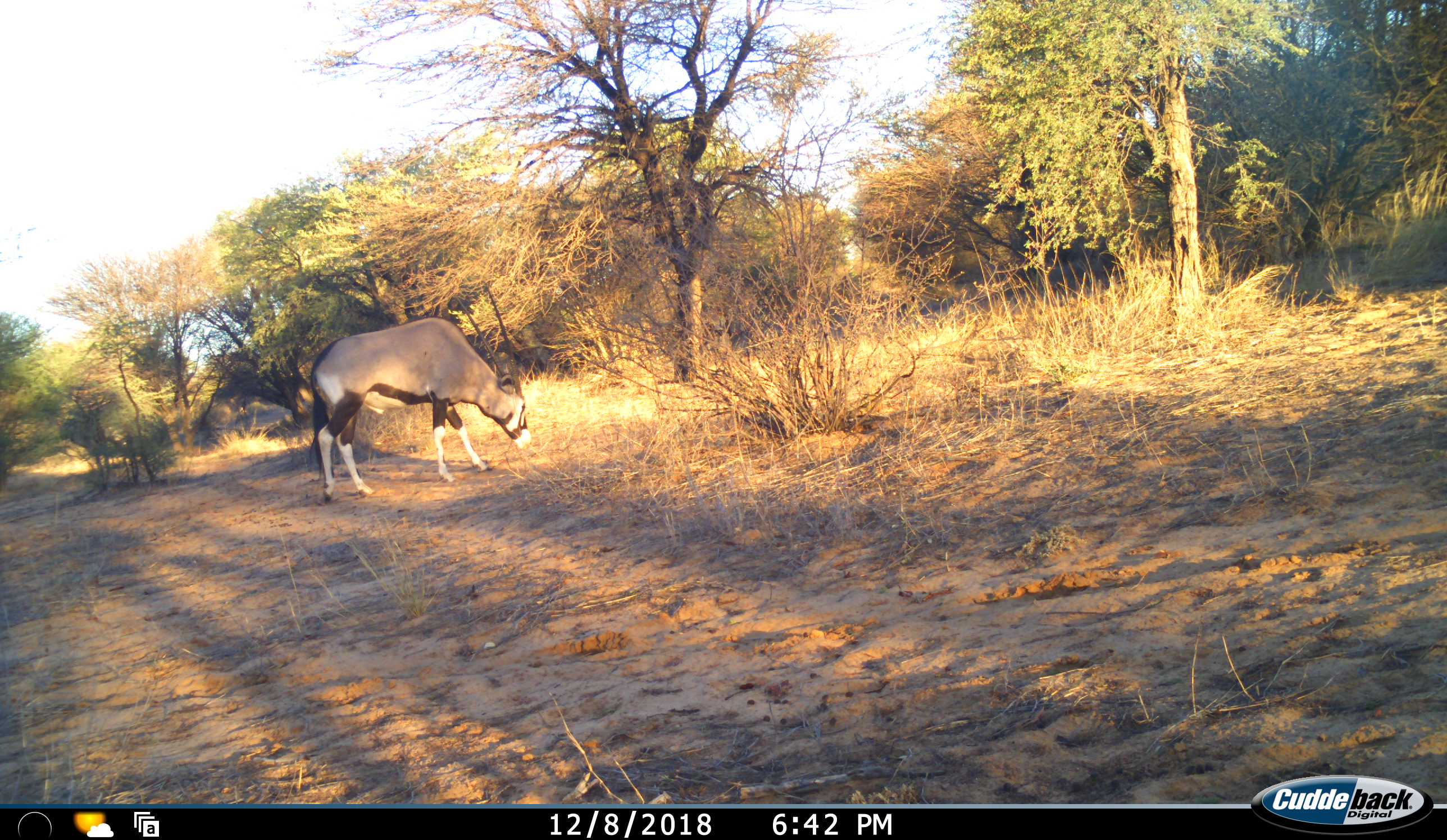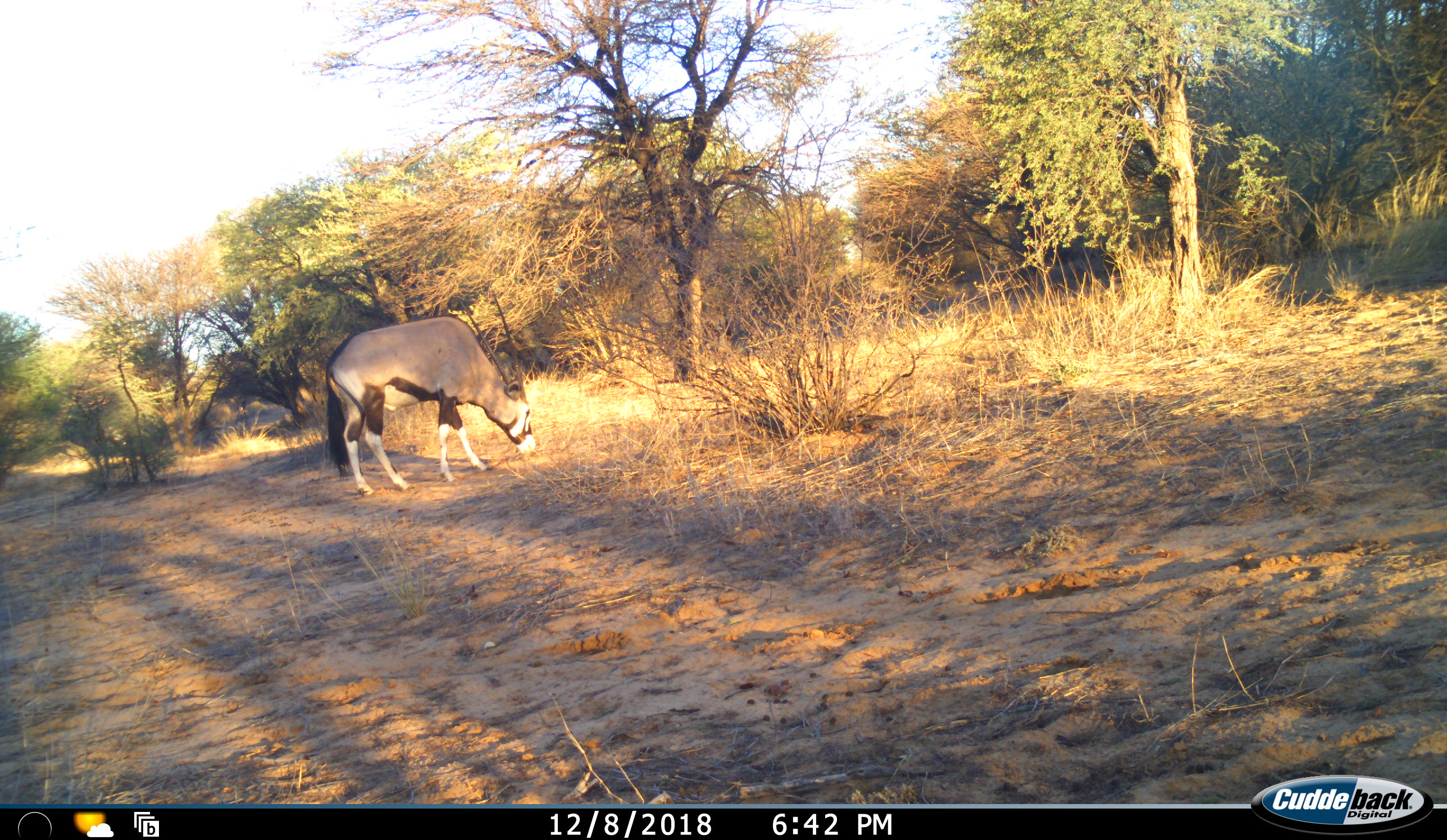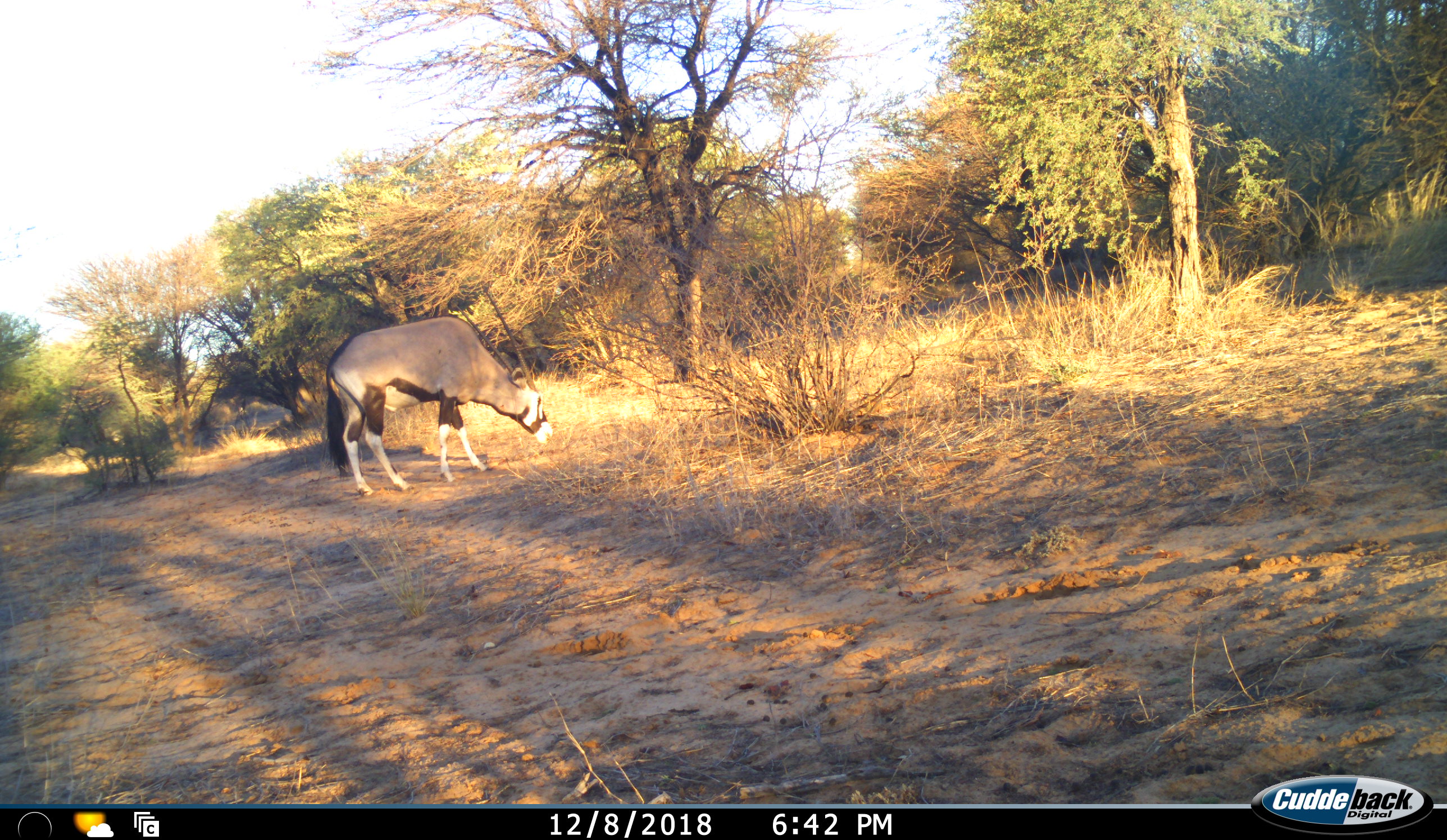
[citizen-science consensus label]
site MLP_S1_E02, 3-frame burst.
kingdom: Animalia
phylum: Chordata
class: Mammalia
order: Artiodactyla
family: Bovidae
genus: Oryx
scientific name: Oryx gazella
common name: gemsbok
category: oryx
Oryx (gemsbok) (Oryx gazella), count 1. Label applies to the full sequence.